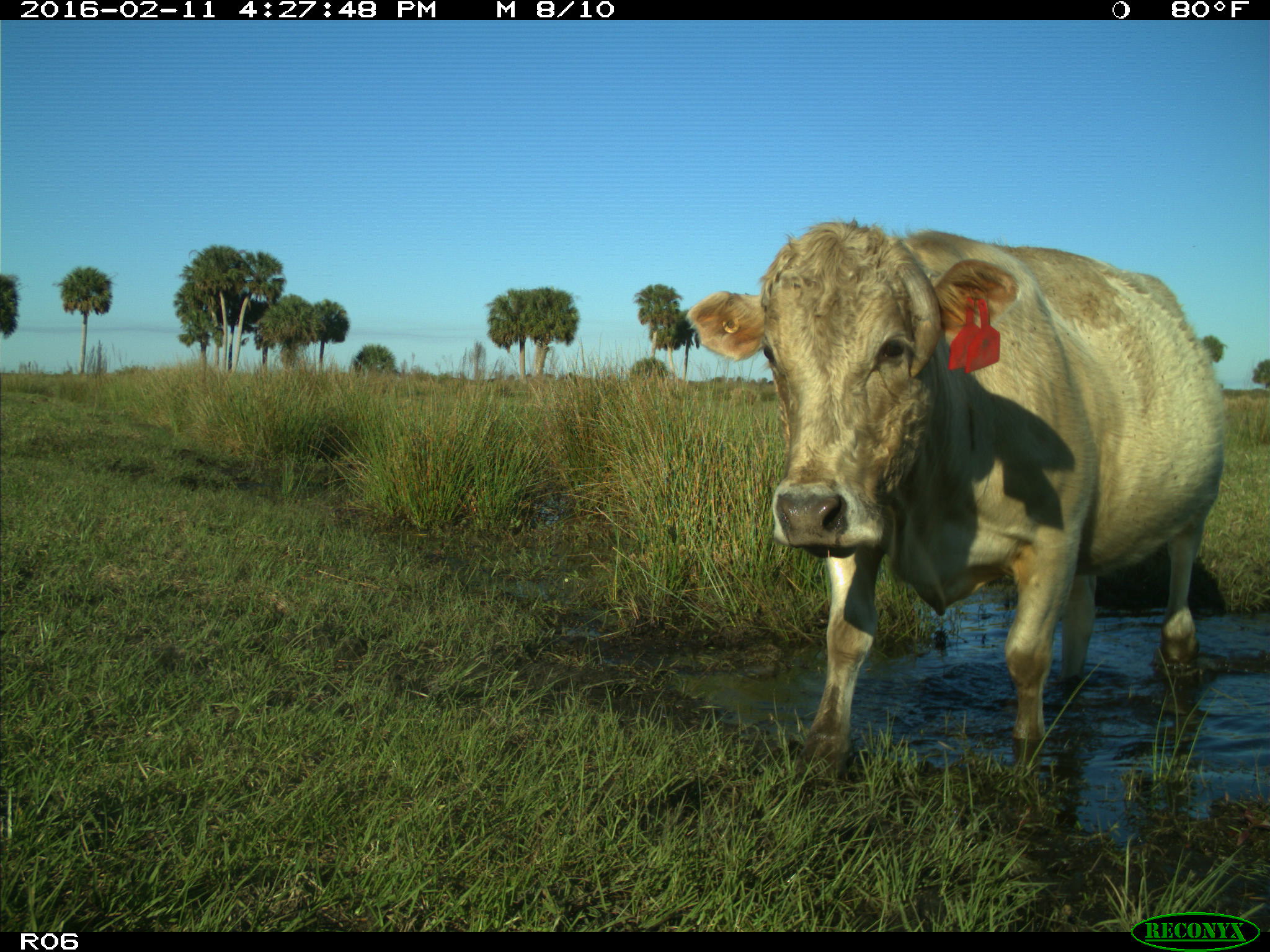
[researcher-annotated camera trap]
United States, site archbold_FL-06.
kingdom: Animalia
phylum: Chordata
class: Mammalia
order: Artiodactyla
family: Bovidae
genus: Bos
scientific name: Bos taurus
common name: domestic cow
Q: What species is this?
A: Bos taurus (domestic cow).